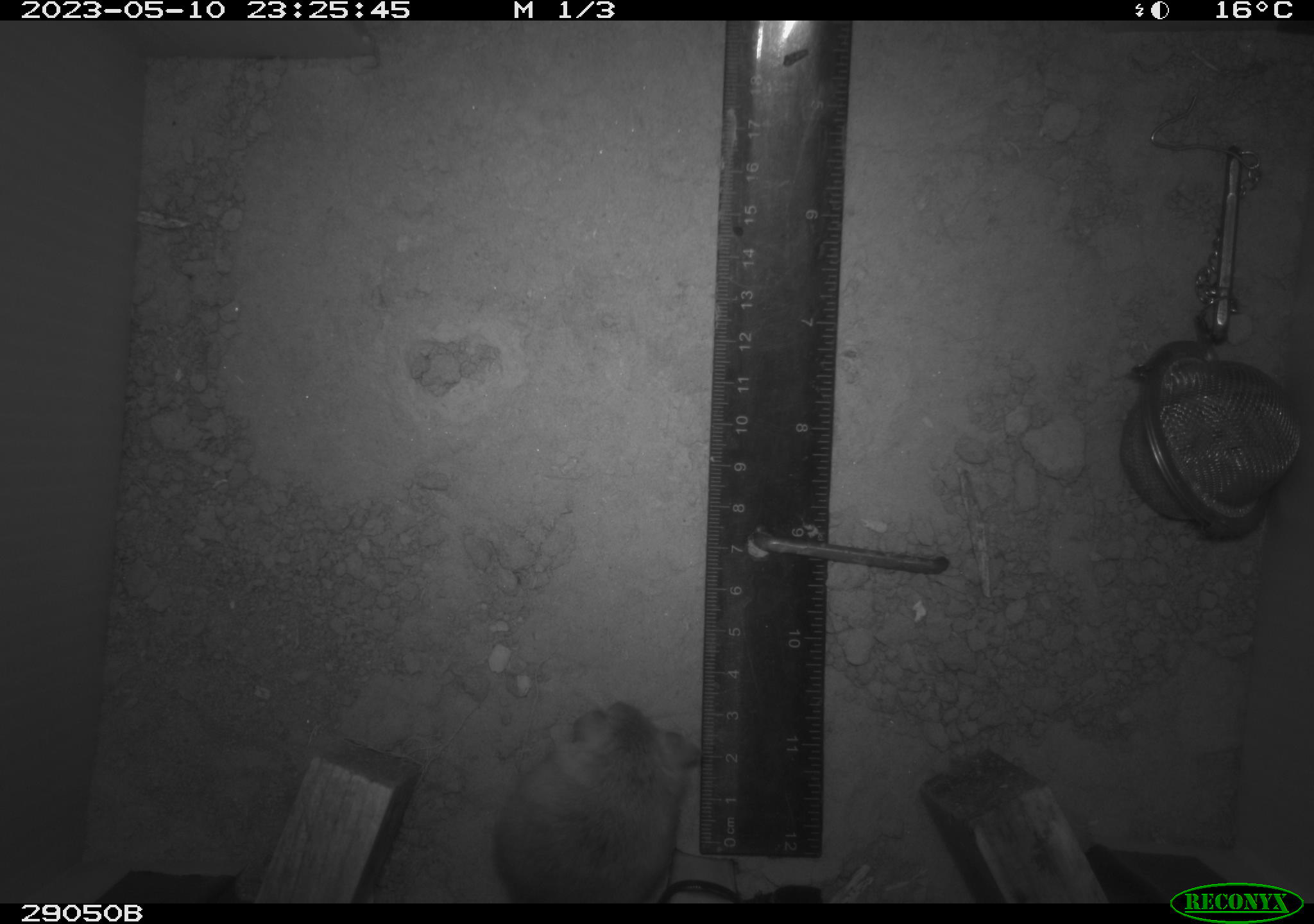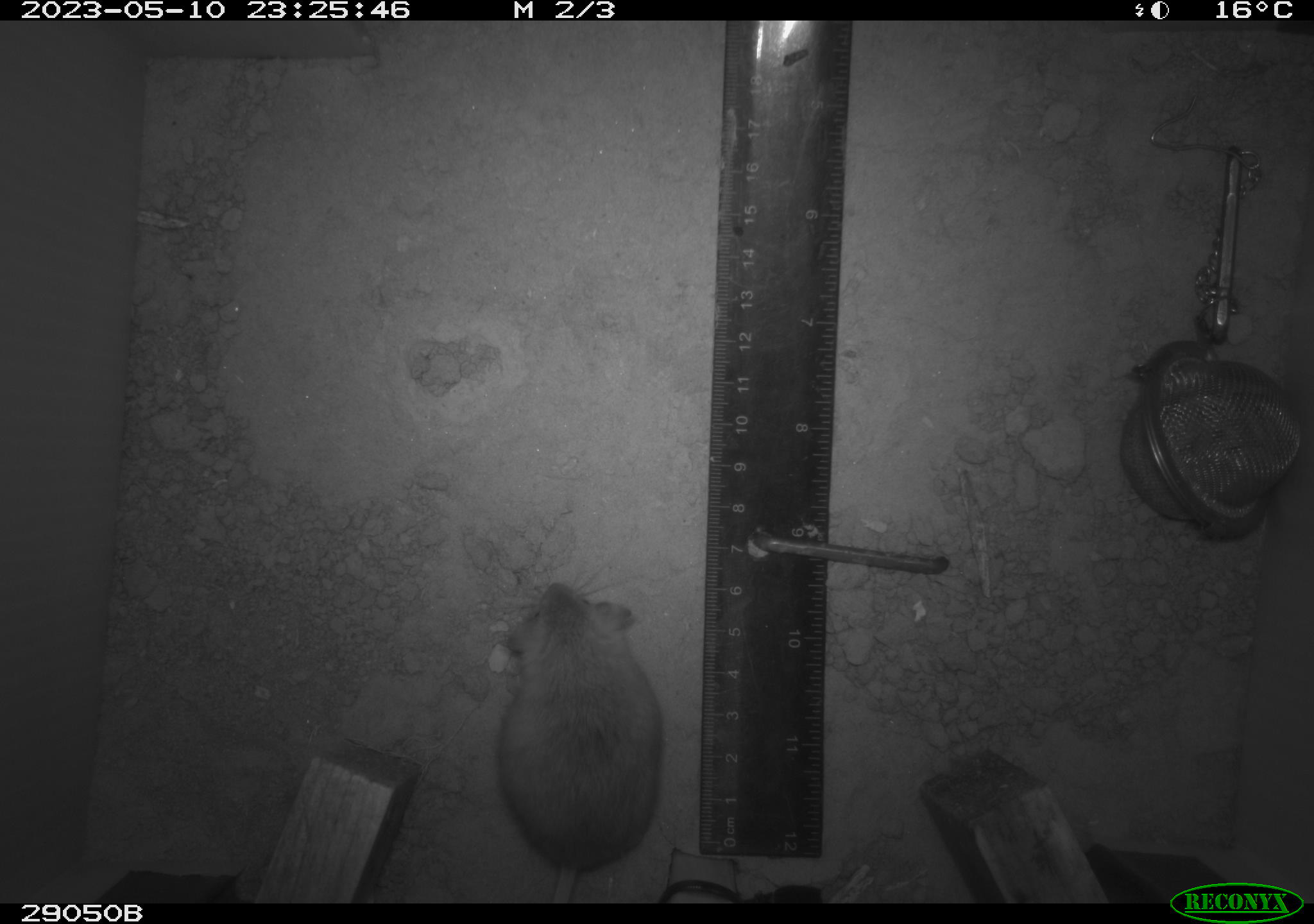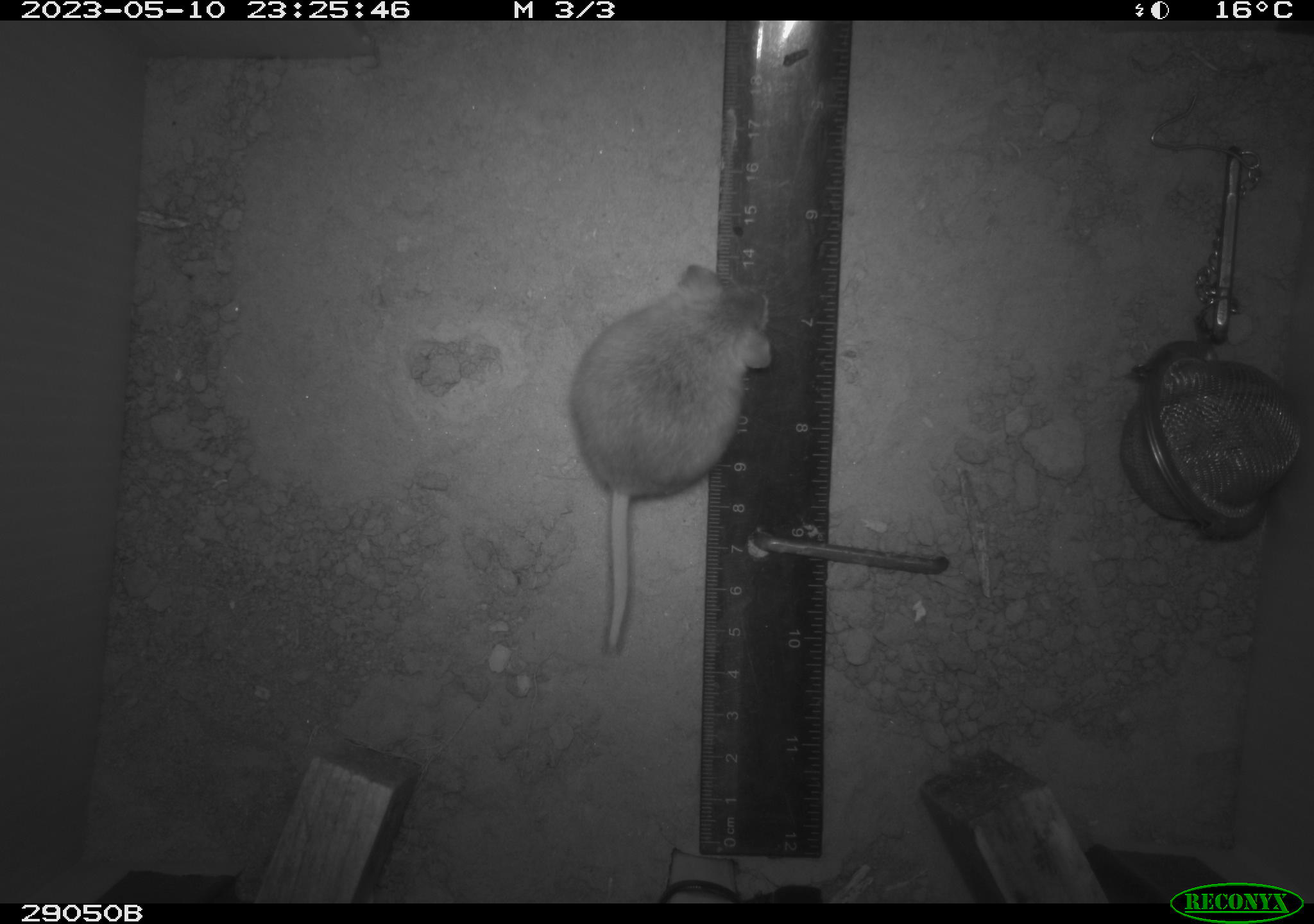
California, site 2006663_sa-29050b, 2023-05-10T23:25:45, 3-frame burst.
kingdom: Animalia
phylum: Chordata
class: Mammalia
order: Rodentia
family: Cricetidae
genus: Peromyscus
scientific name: Peromyscus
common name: deer mice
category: peromyscus species